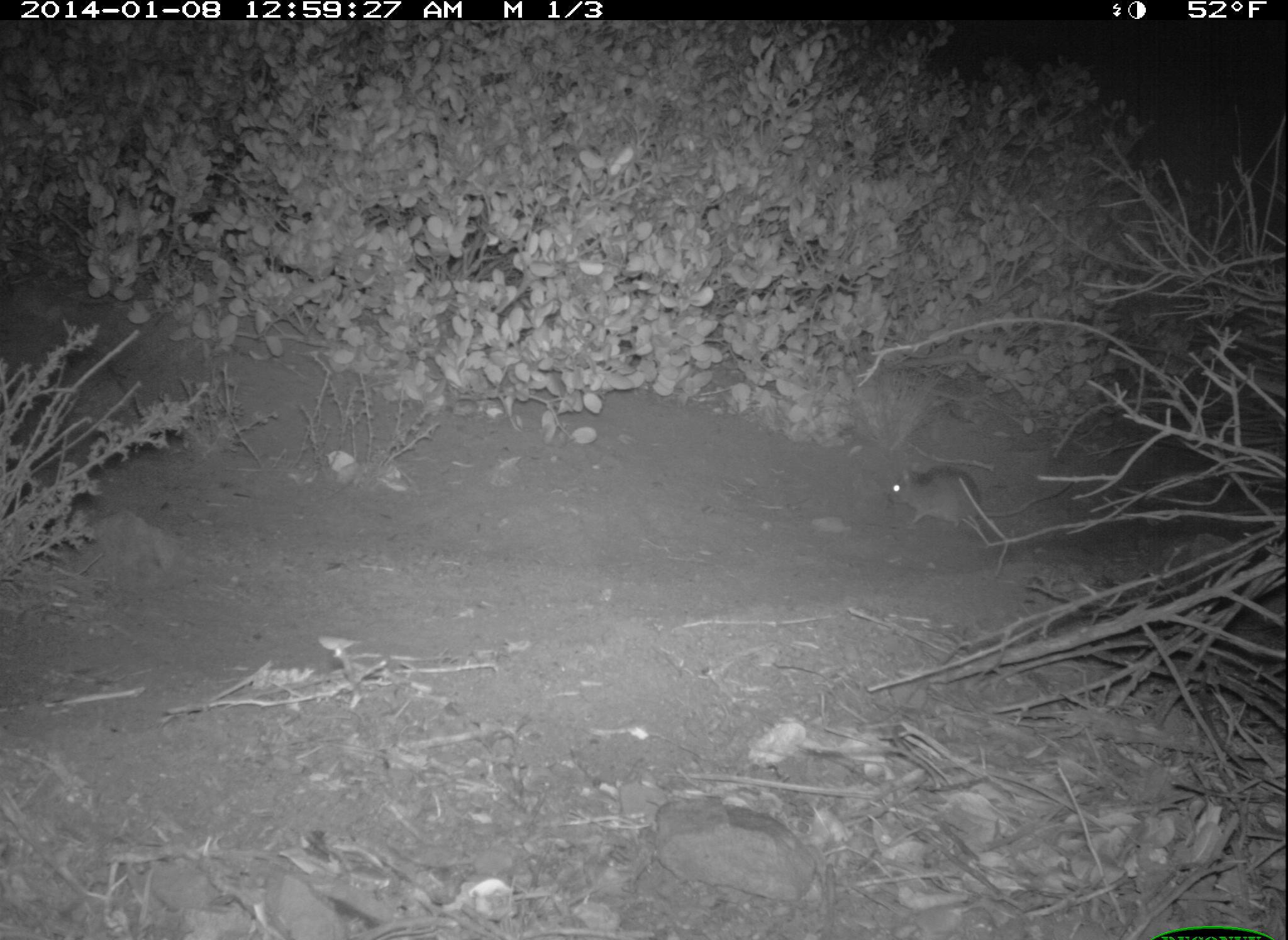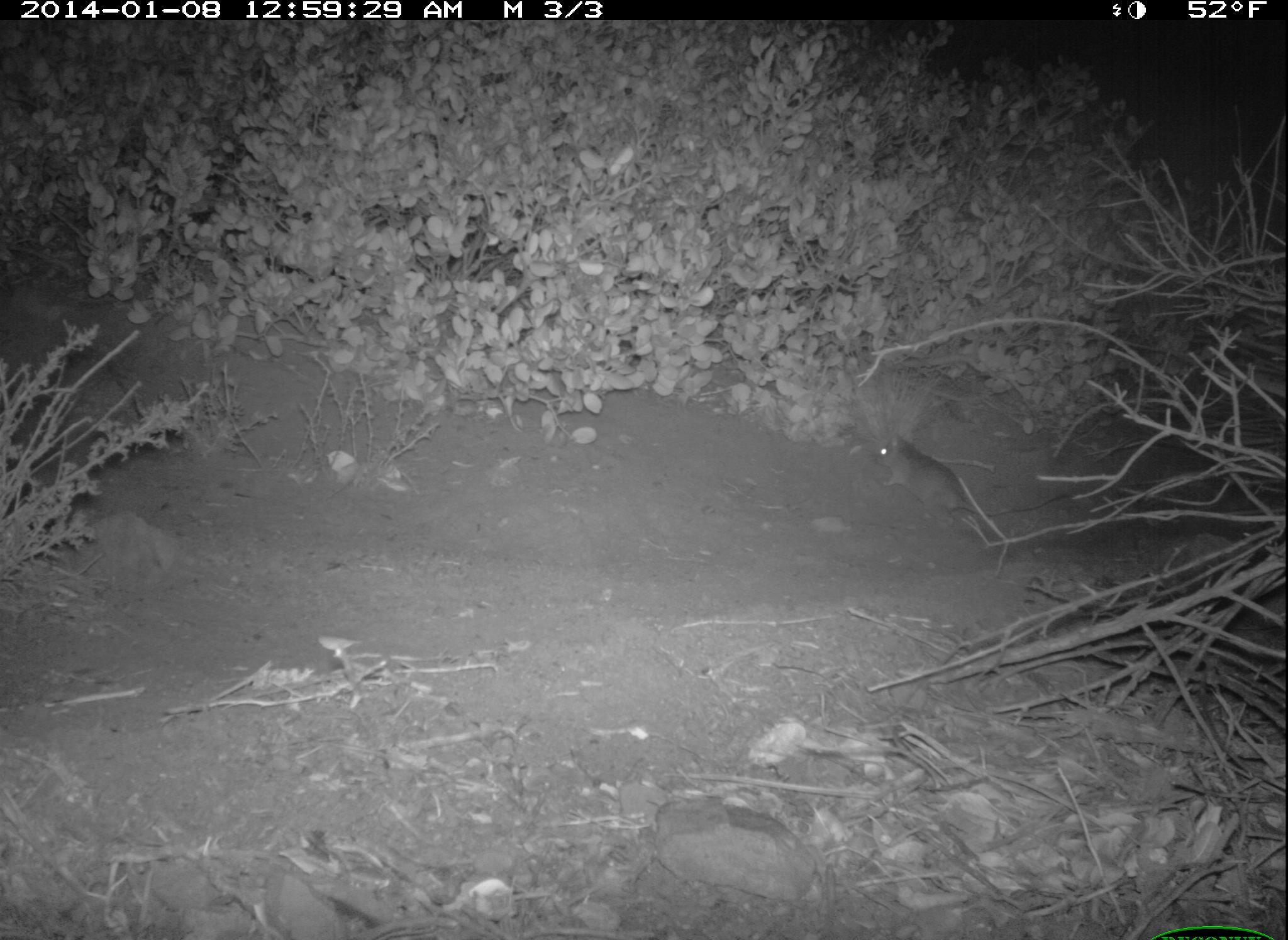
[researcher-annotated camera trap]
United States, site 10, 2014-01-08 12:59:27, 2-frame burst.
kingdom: Animalia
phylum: Chordata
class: Mammalia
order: Rodentia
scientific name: Rodentia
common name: rodent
Rodent (Rodentia).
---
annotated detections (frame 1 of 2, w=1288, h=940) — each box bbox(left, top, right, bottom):
rodent: bbox(885, 462, 1078, 532)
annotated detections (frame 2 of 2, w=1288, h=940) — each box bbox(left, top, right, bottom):
rodent: bbox(870, 430, 1078, 526)